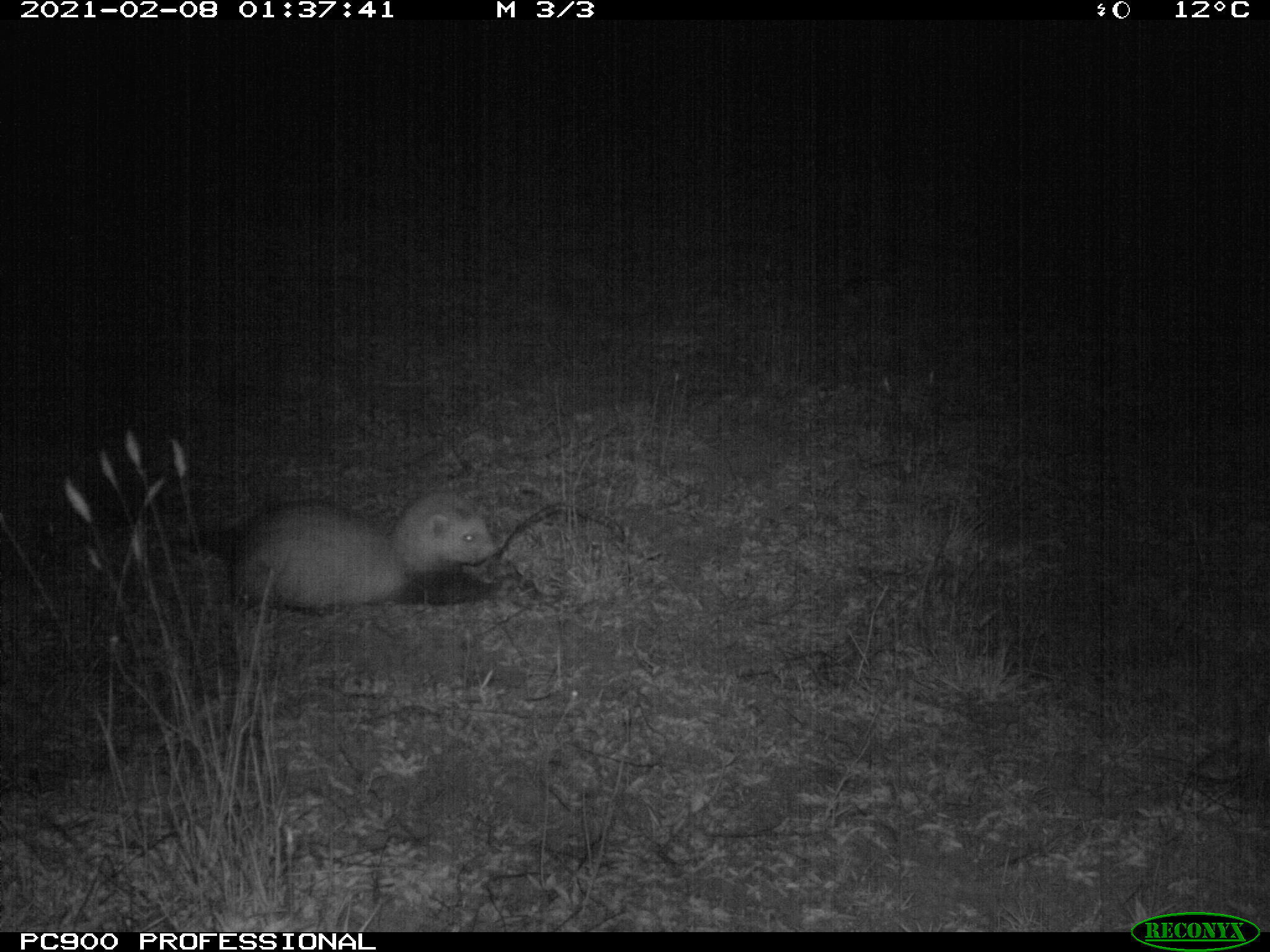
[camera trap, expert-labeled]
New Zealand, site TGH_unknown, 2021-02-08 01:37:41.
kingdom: Animalia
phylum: Chordata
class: Mammalia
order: Carnivora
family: Mustelidae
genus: Mustela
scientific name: Mustela furo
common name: ferret